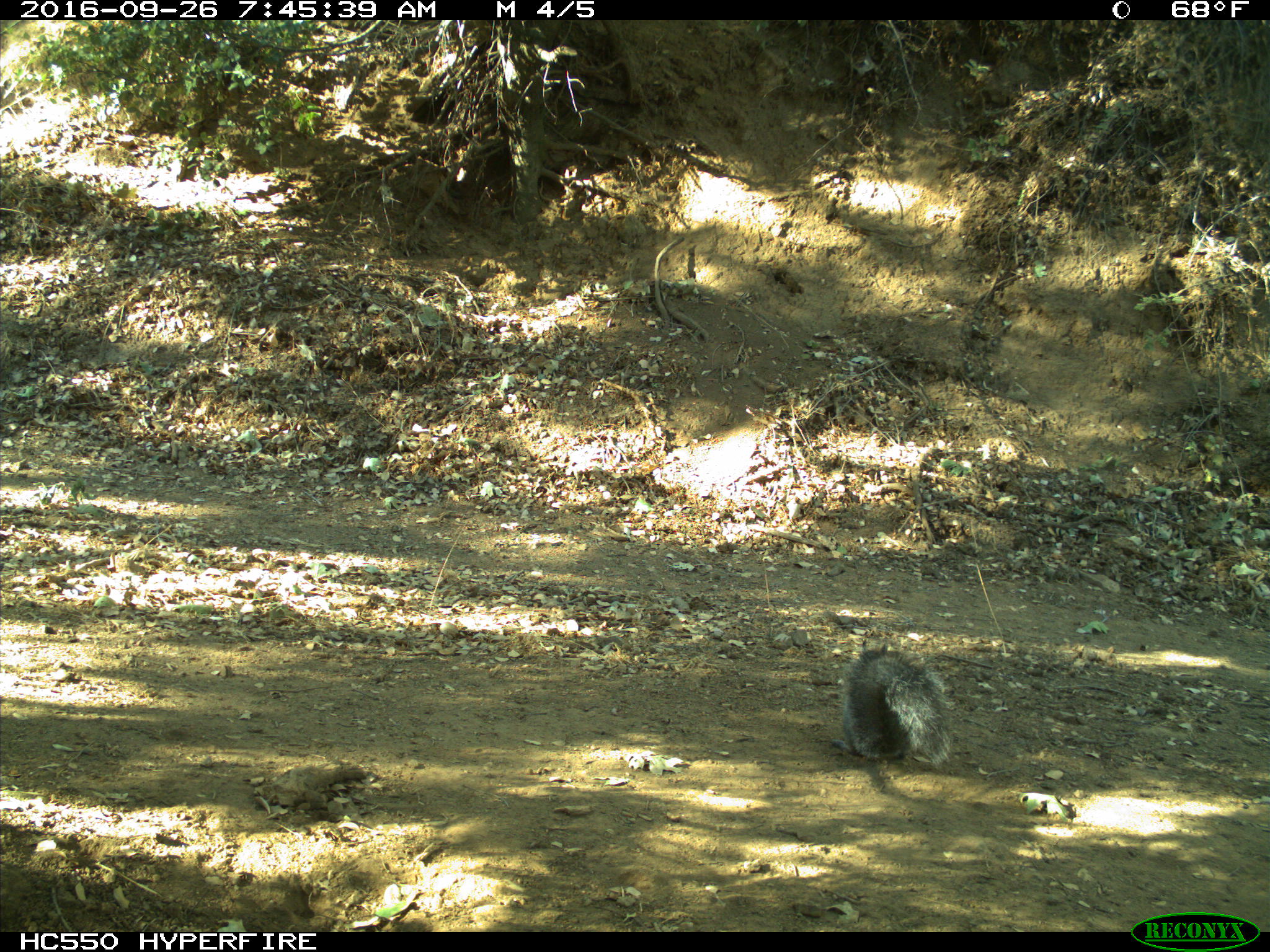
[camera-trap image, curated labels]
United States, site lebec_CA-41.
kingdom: Animalia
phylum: Chordata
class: Mammalia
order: Rodentia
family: Sciuridae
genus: Sciurus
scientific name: Sciurus carolinensis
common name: eastern gray squirrel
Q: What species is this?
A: Sciurus carolinensis (eastern gray squirrel).